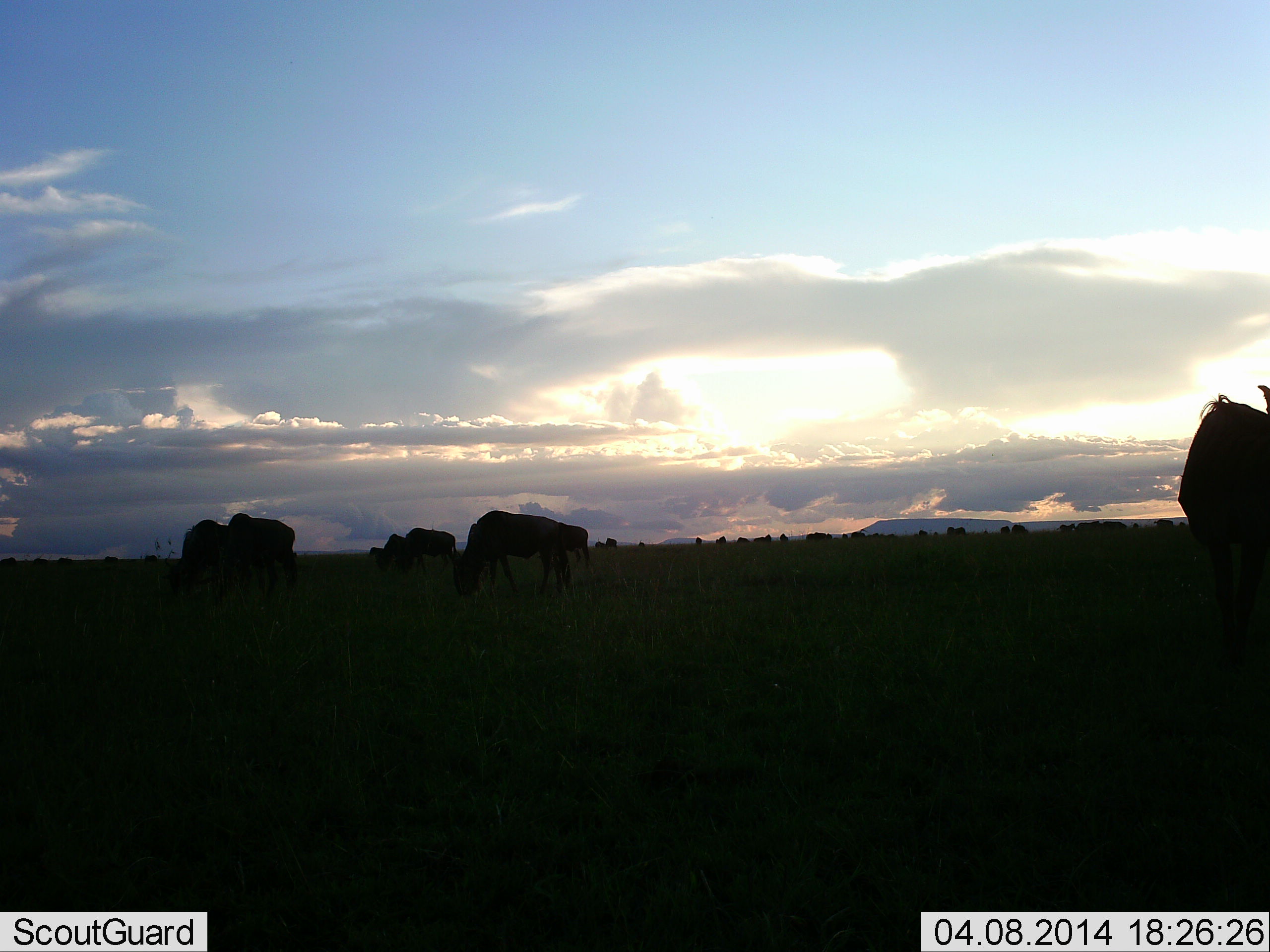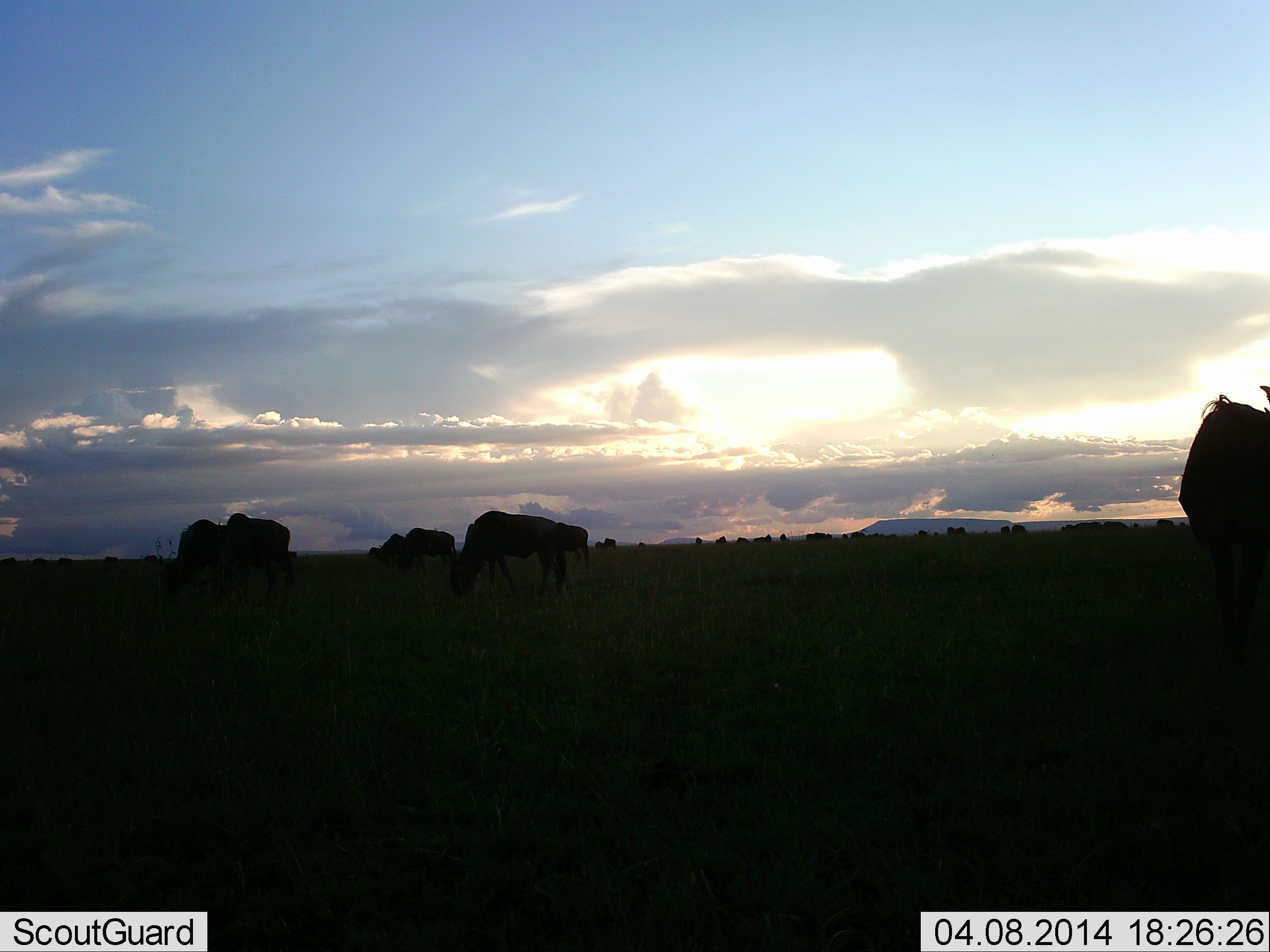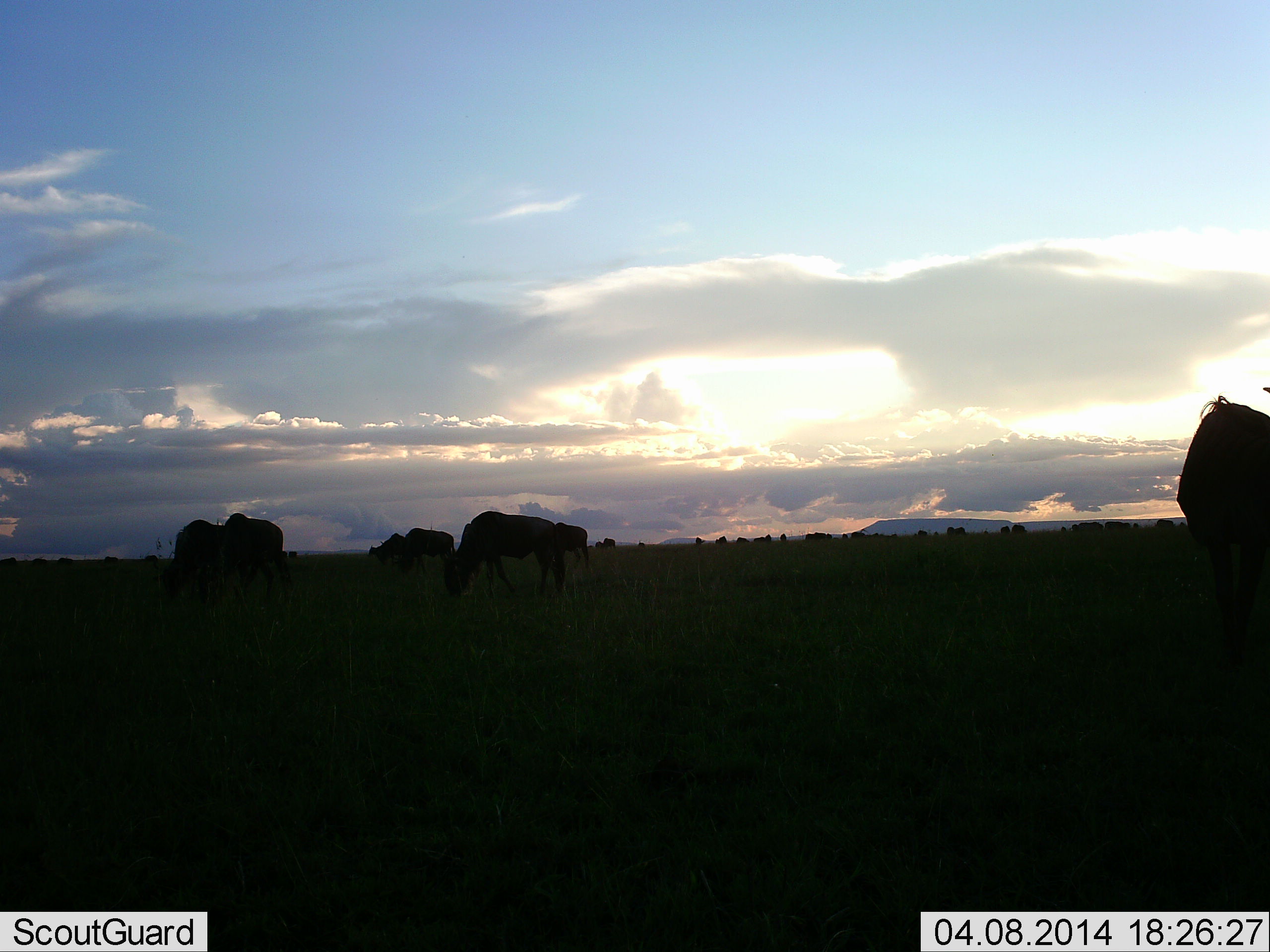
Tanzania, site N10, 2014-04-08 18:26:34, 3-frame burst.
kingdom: Animalia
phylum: Chordata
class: Mammalia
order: Artiodactyla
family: Bovidae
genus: Connochaetes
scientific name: Connochaetes taurinus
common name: blue wildebeest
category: wildebeest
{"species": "wildebeest (blue wildebeest) (Connochaetes taurinus)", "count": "11-50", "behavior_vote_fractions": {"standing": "47%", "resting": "2%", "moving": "14%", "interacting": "4%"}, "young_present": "0%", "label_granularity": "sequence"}